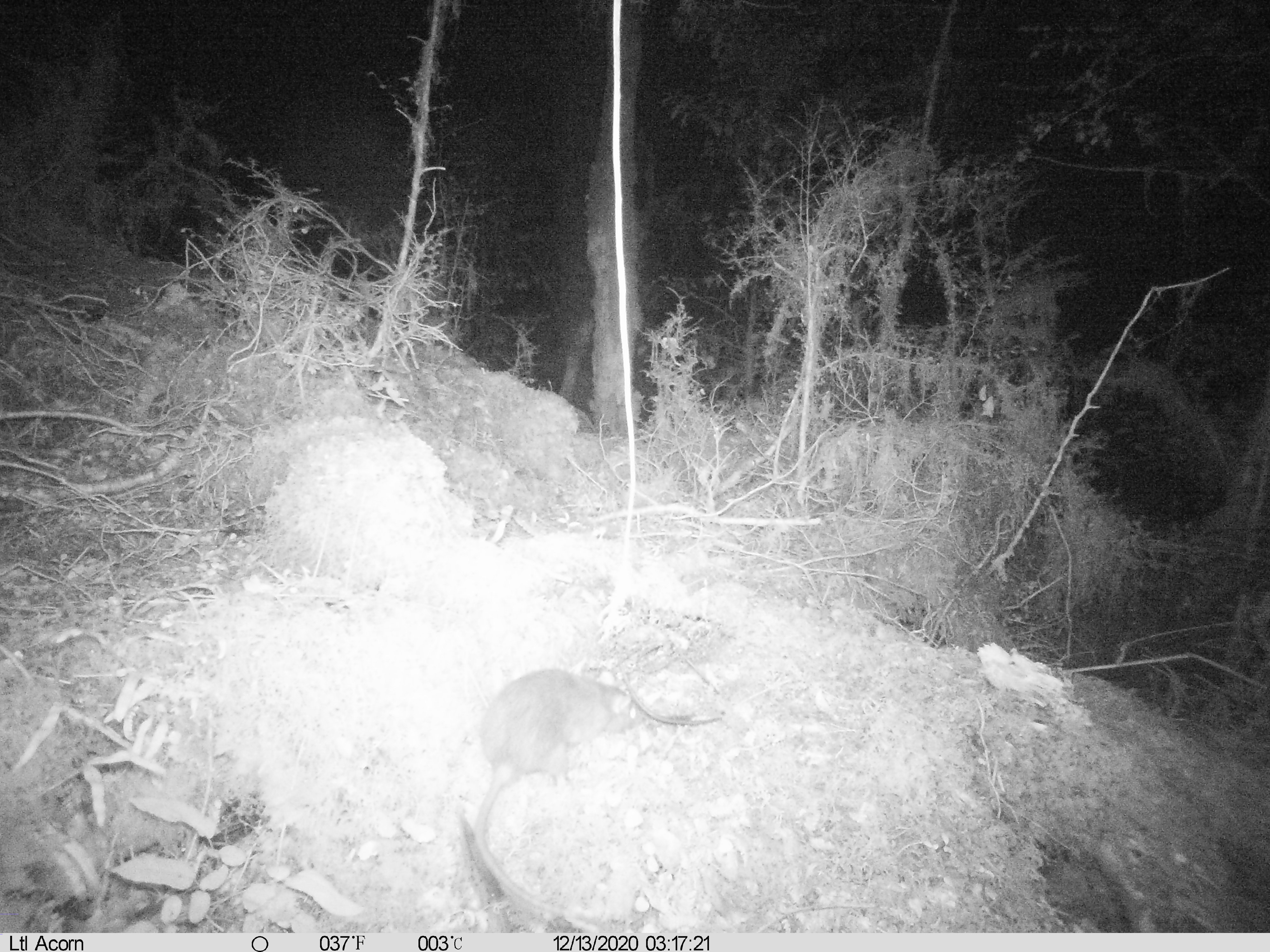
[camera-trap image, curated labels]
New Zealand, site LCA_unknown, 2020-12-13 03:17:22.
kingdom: Animalia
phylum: Chordata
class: Mammalia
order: Rodentia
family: Muridae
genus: Rattus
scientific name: Rattus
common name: rat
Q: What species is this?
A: Rat (Rattus).